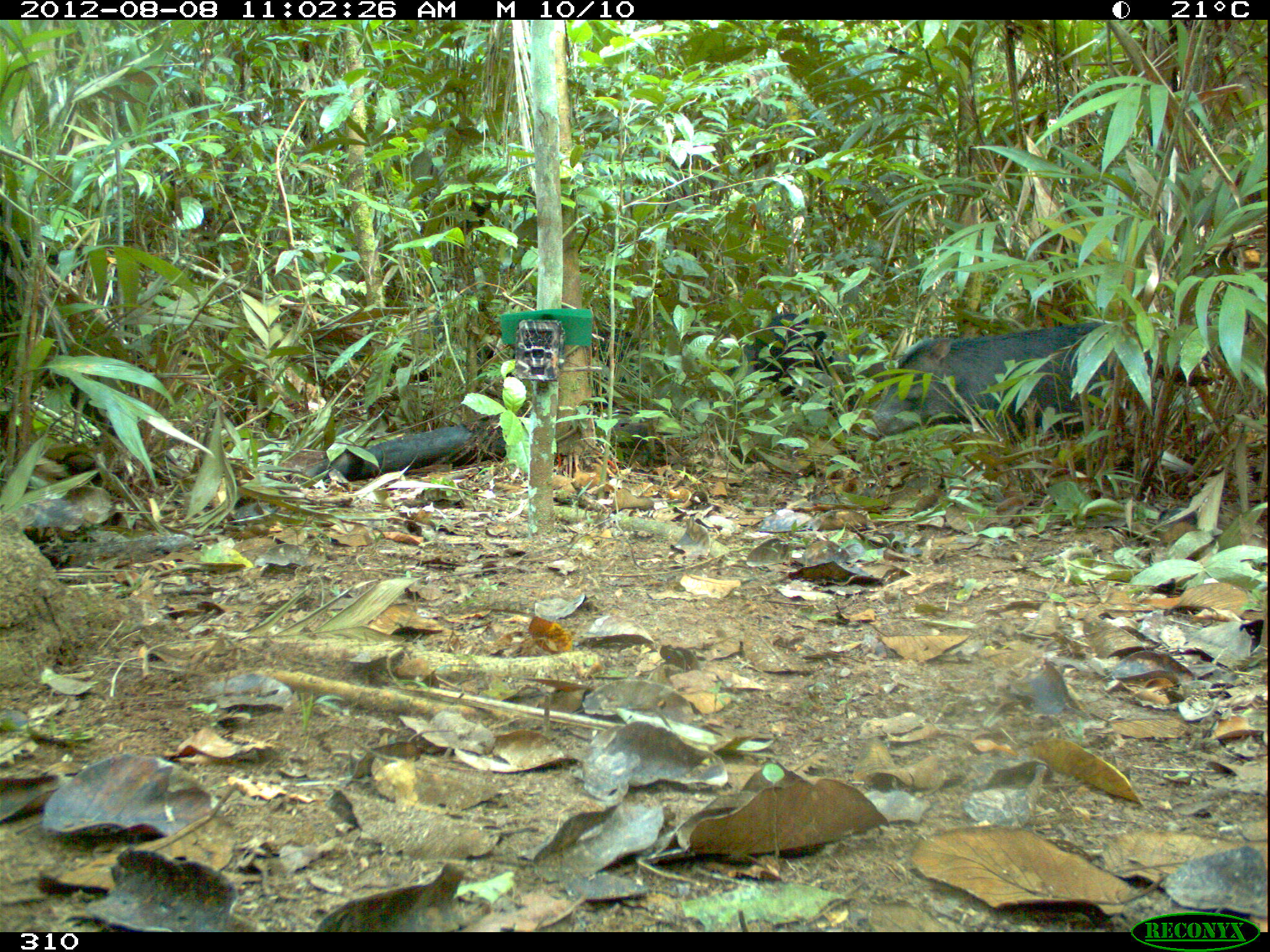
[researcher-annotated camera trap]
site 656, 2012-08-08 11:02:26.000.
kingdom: Animalia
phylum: Chordata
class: Mammalia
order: Artiodactyla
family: Tayassuidae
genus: Tayassu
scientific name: Tayassu pecari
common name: white-lipped peccary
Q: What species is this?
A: Tayassu pecari (white-lipped peccary).